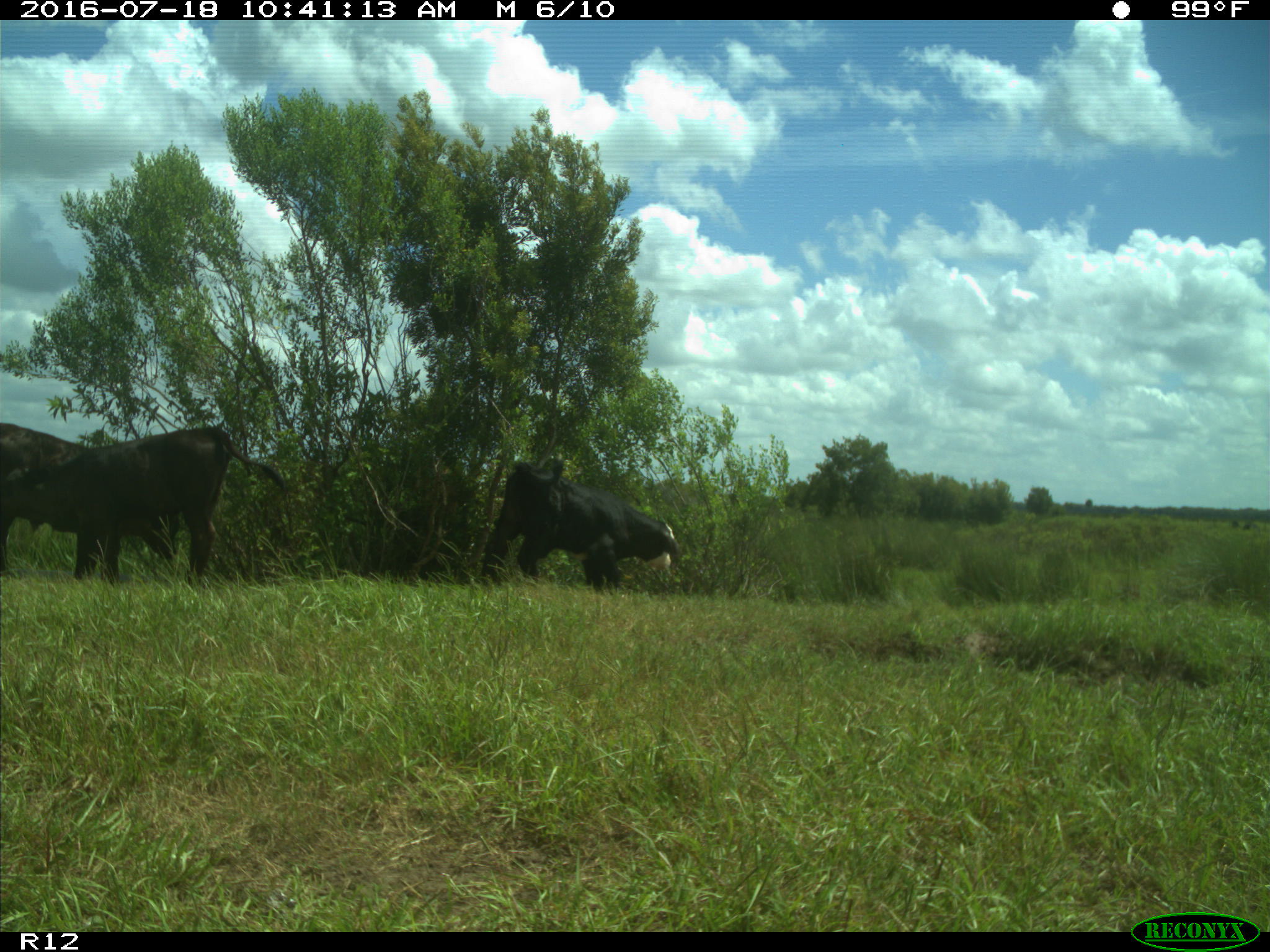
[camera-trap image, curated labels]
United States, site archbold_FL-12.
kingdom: Animalia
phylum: Chordata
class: Mammalia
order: Artiodactyla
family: Bovidae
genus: Bos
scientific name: Bos taurus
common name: domestic cow